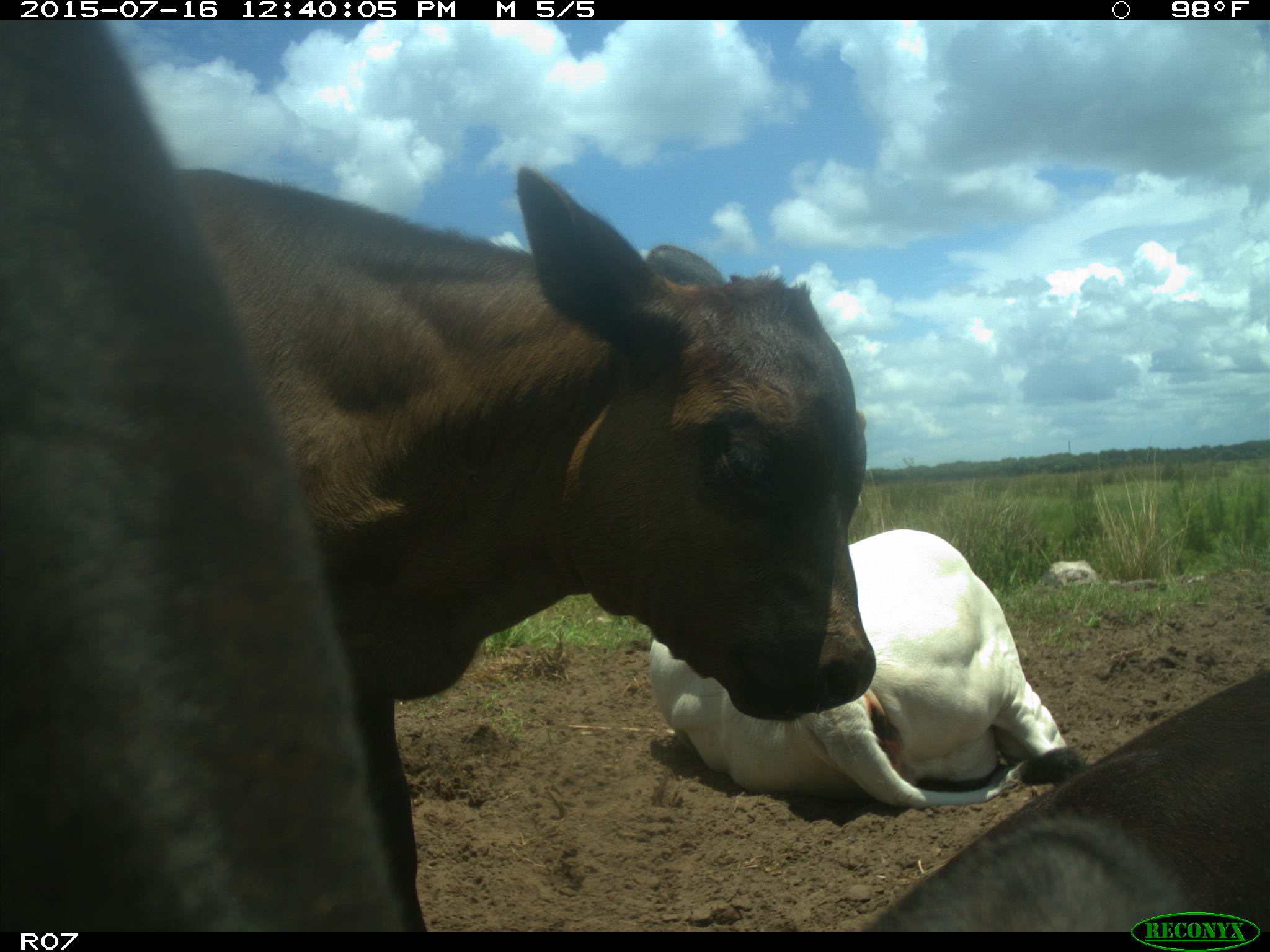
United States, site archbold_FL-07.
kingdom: Animalia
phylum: Chordata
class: Mammalia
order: Artiodactyla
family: Bovidae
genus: Bos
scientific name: Bos taurus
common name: domestic cow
Bos taurus (domestic cow).